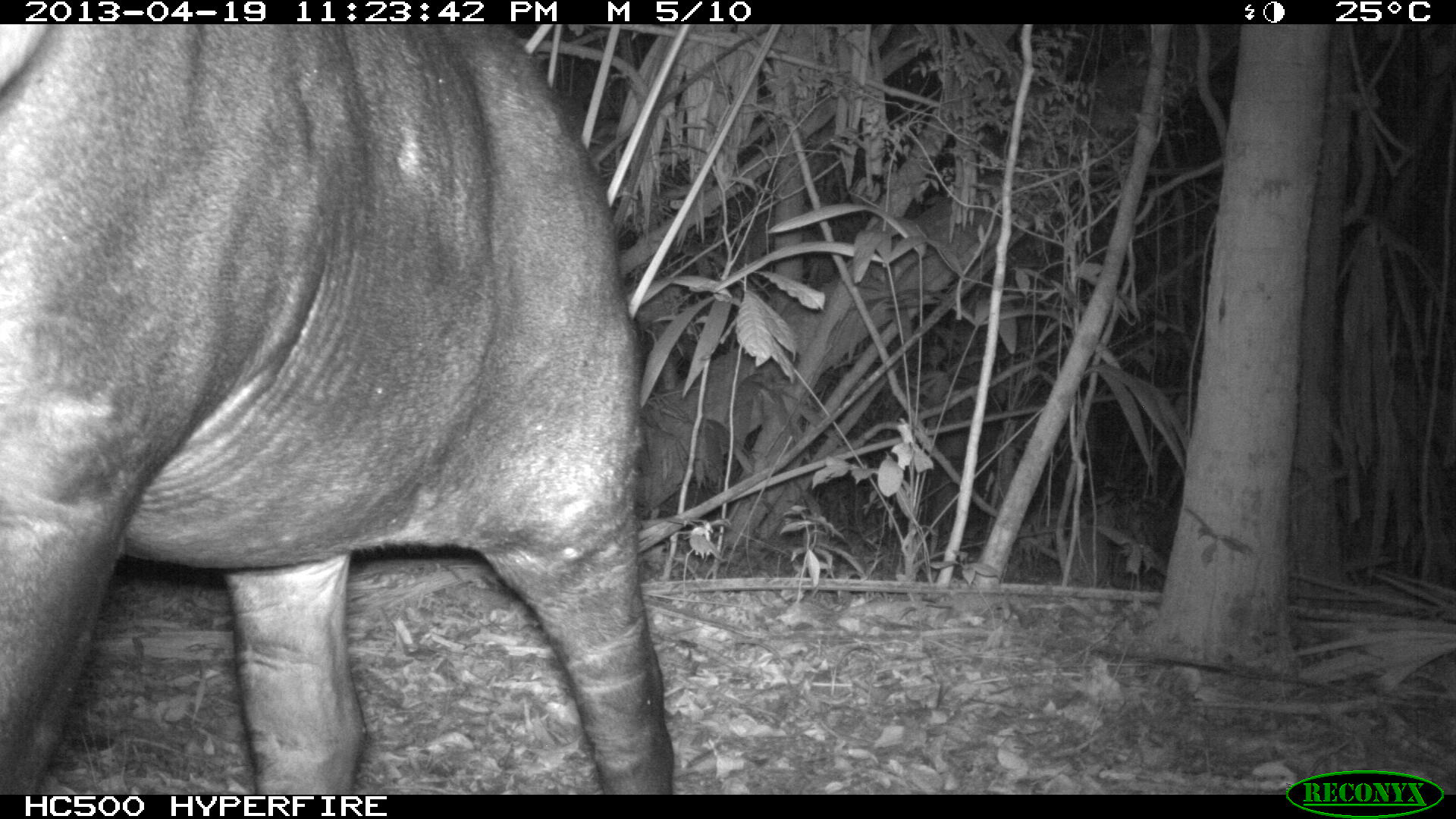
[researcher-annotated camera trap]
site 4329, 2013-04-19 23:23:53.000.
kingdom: Animalia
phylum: Chordata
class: Mammalia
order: Perissodactyla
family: Tapiridae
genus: Tapirus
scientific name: Tapirus bairdii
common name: baird's tapir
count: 1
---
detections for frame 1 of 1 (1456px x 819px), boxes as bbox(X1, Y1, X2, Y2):
tapirus bairdii: bbox(0, 24, 675, 794)